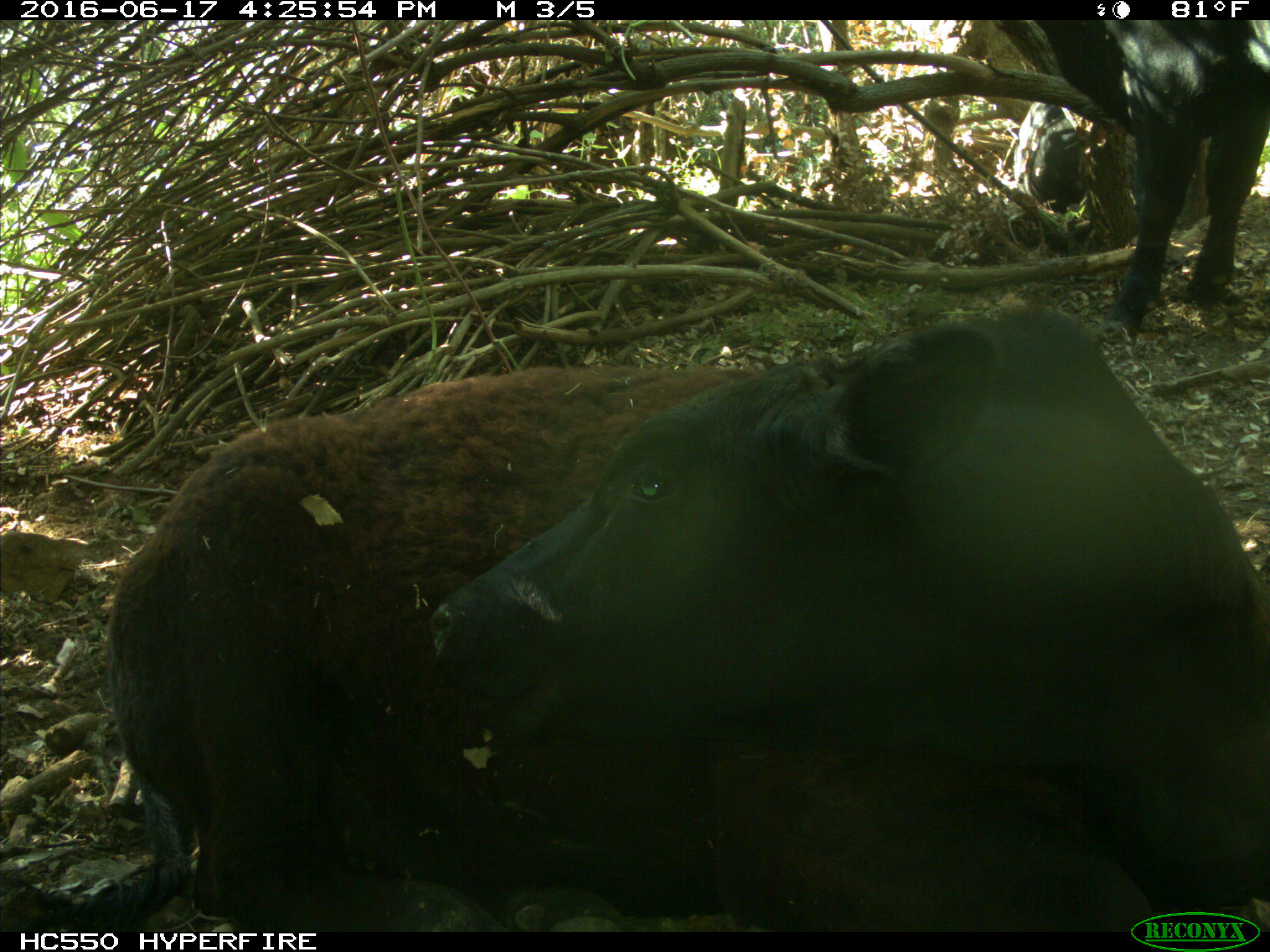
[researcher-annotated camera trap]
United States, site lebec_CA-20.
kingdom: Animalia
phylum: Chordata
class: Mammalia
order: Artiodactyla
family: Bovidae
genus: Bos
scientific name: Bos taurus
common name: domestic cow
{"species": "Bos taurus (domestic cow)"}